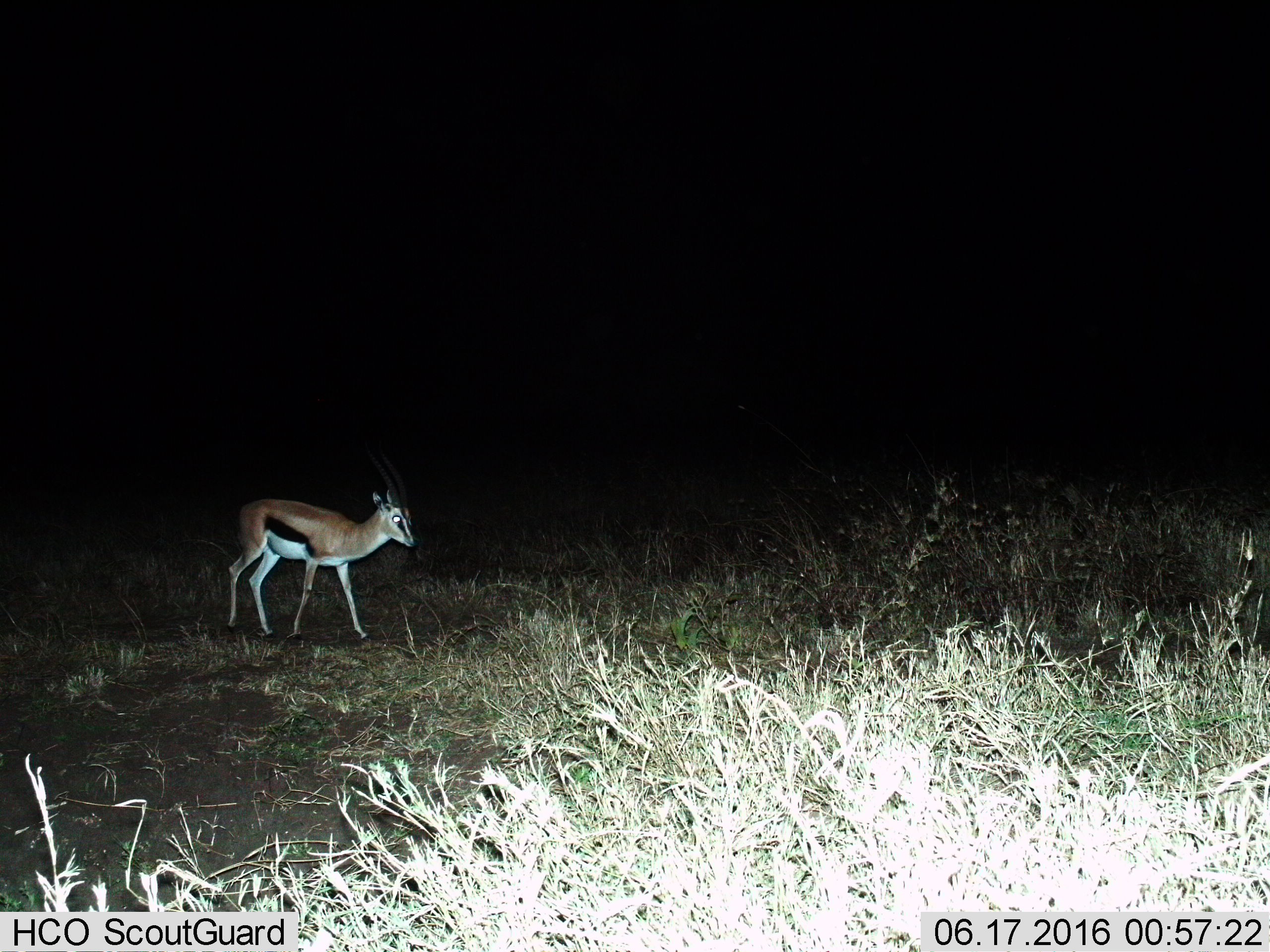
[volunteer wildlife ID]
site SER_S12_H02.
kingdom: Animalia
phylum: Chordata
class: Mammalia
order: Artiodactyla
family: Bovidae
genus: Eudorcas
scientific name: Eudorcas thomsonii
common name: thomson's gazelle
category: gazellethomsons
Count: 1.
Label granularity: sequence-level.